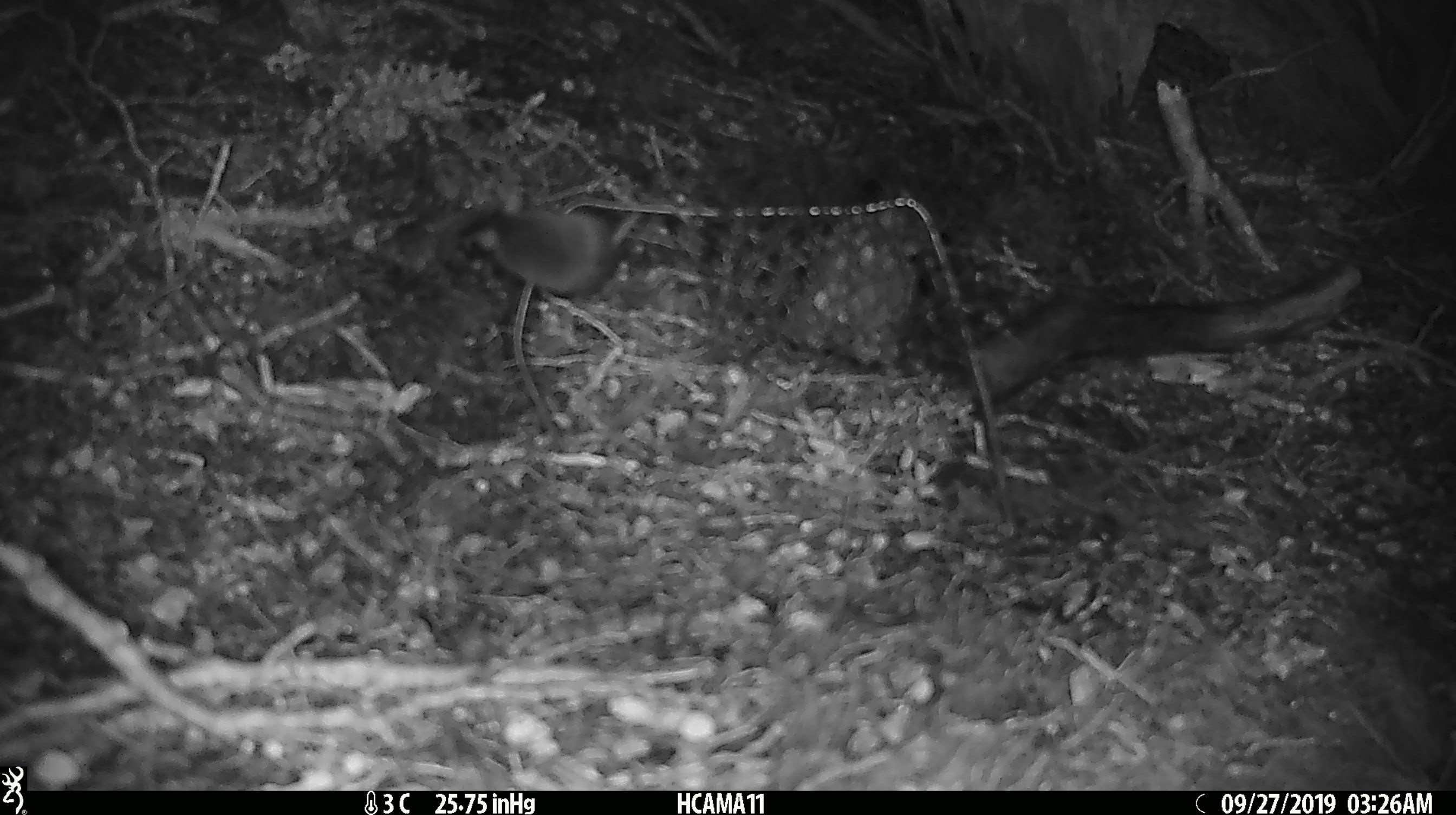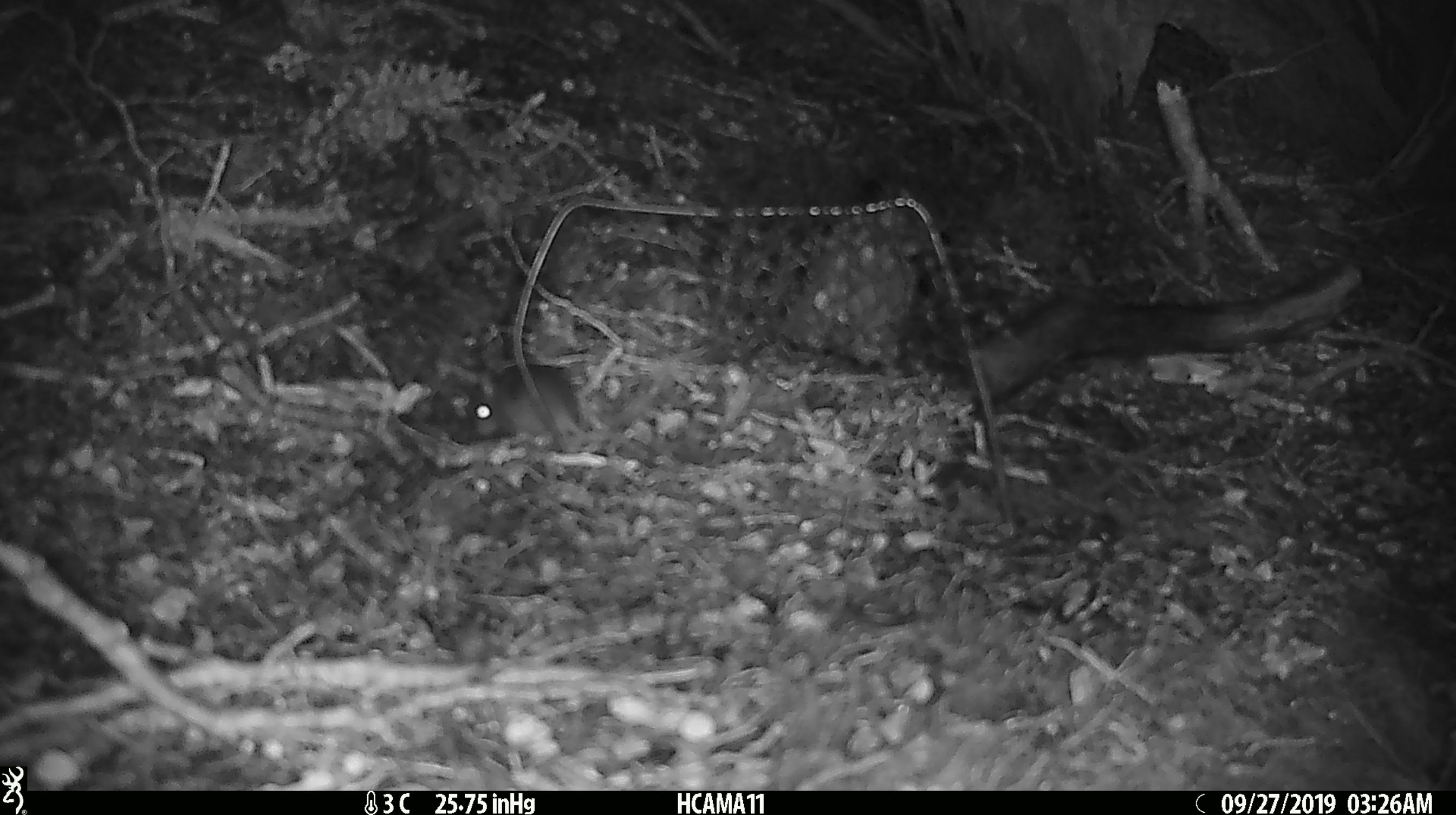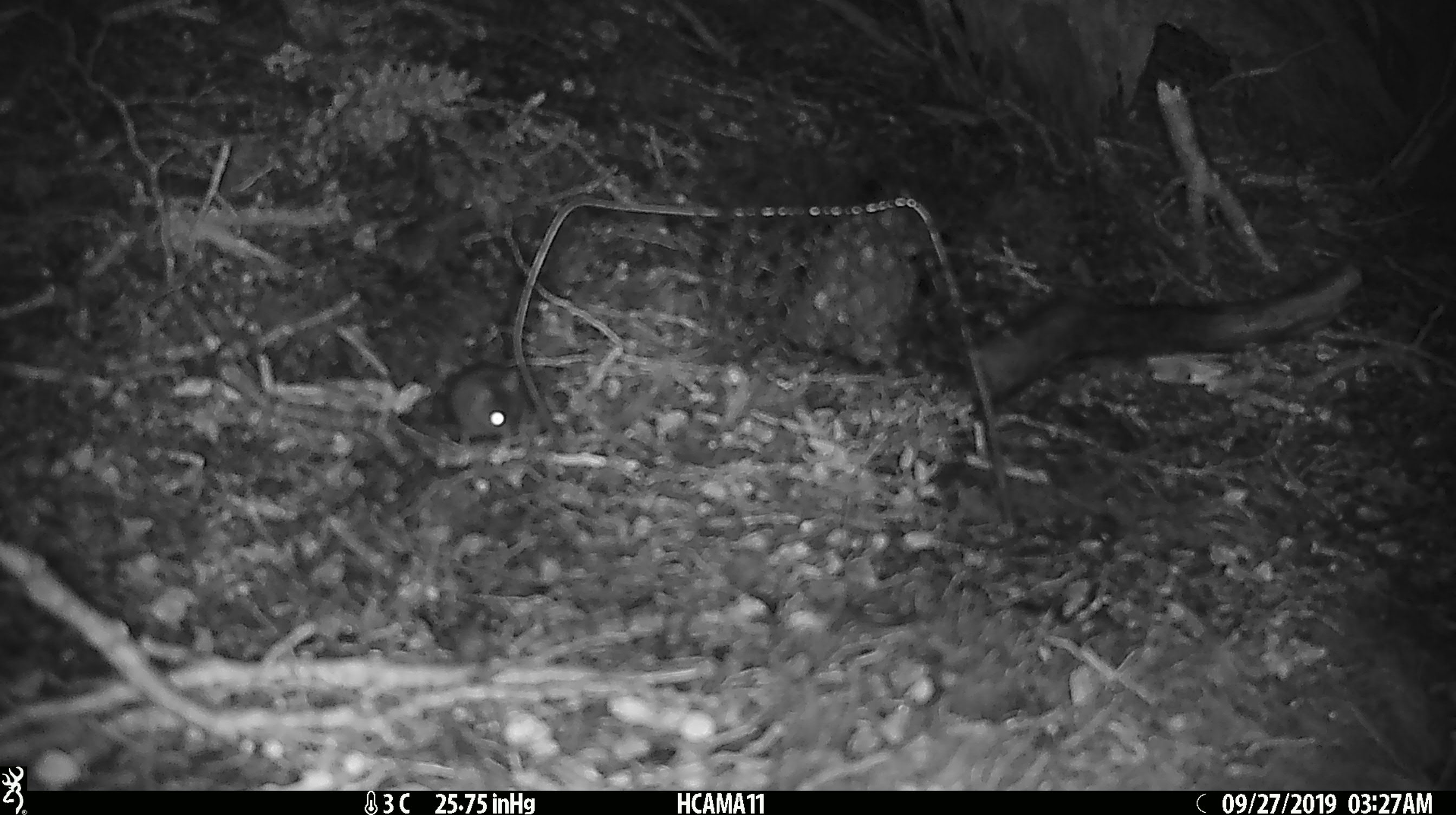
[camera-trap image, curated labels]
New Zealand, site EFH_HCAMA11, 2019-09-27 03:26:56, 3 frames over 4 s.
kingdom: Animalia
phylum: Chordata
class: Mammalia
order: Rodentia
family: Muridae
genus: Mus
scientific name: Mus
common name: mouse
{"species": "mouse (Mus)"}